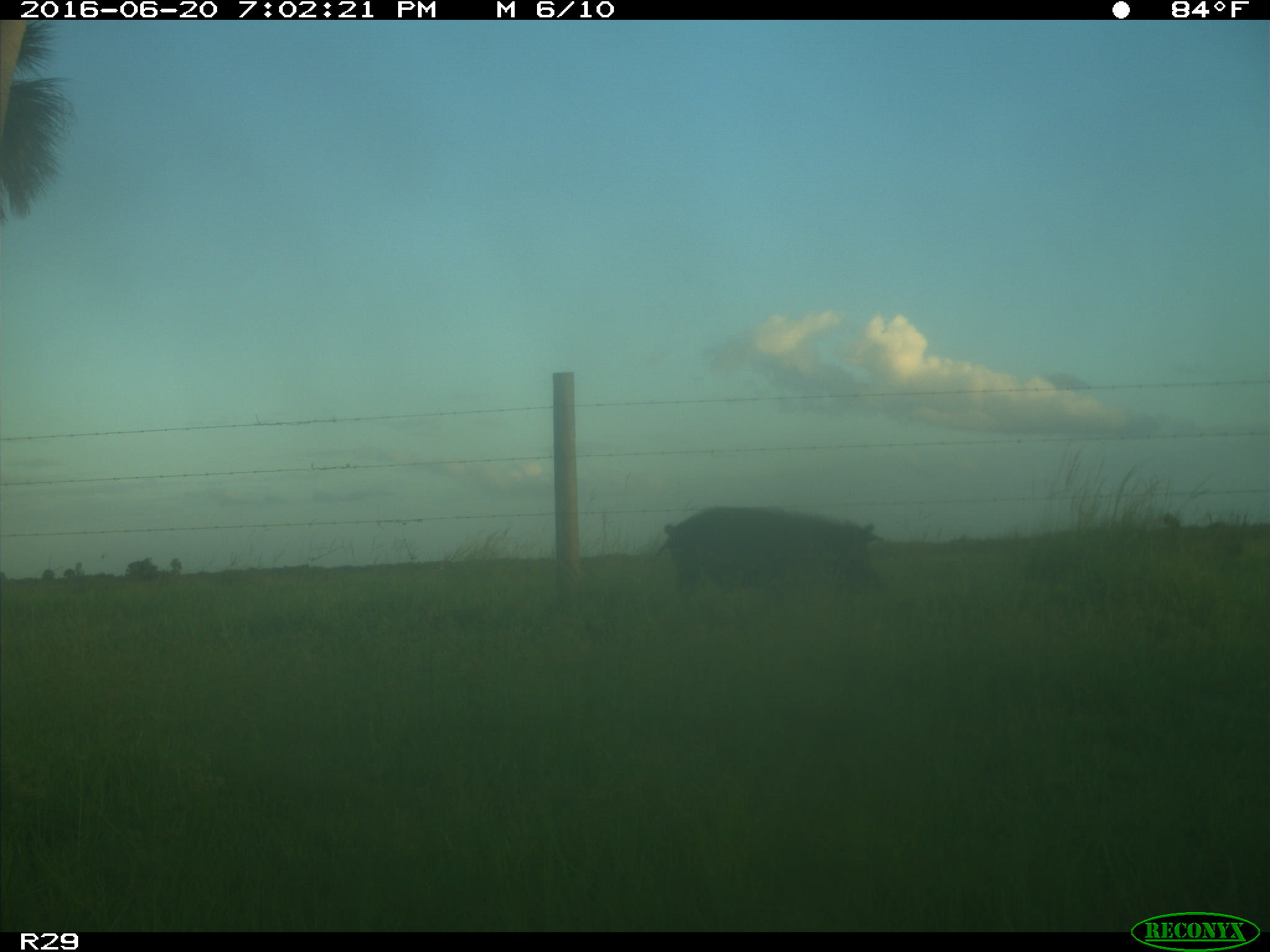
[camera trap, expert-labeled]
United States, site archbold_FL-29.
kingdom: Animalia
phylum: Chordata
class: Mammalia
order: Artiodactyla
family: Suidae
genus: Sus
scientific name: Sus scrofa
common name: wild boar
Sus scrofa (wild boar).